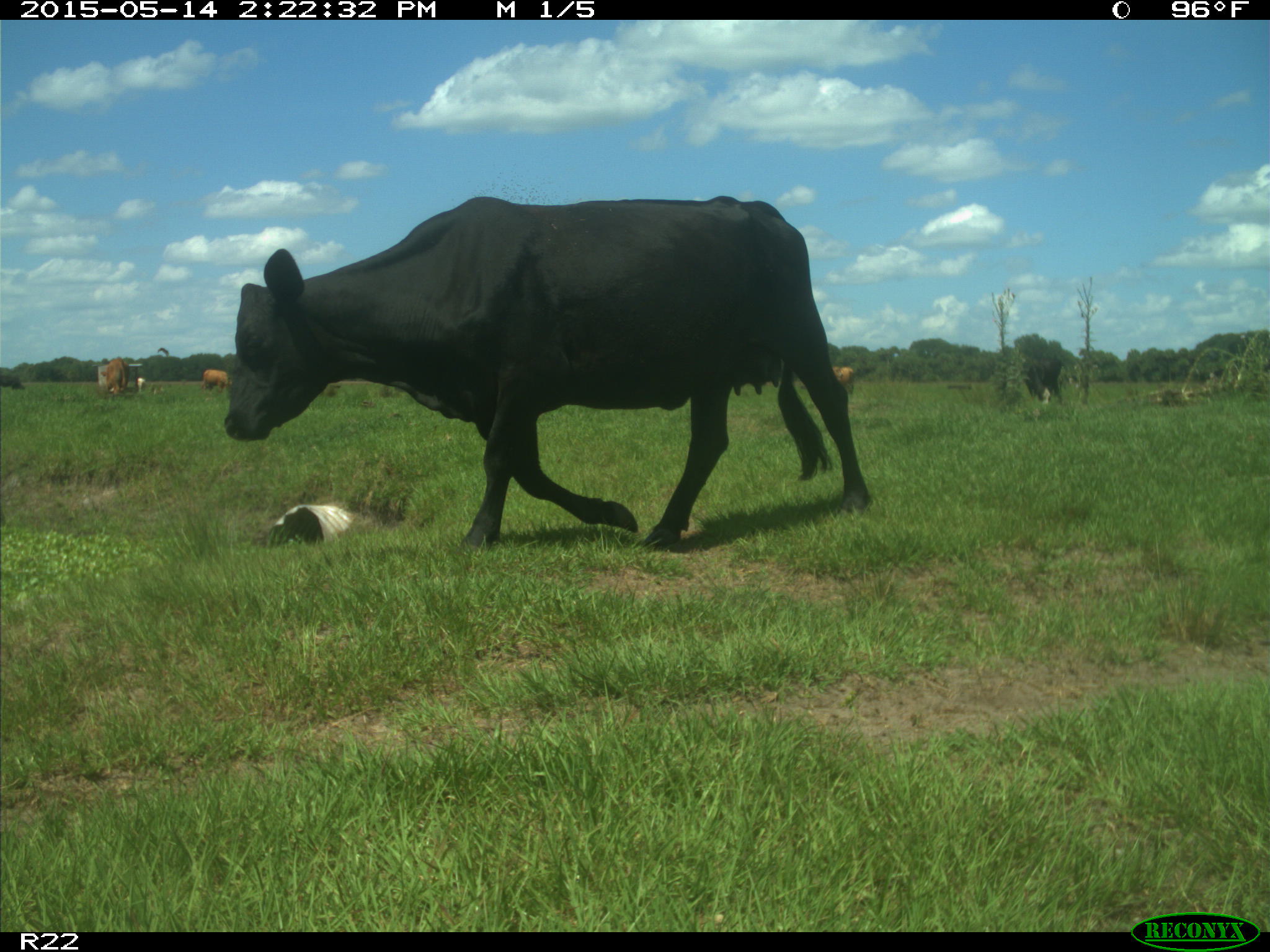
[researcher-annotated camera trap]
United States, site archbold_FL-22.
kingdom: Animalia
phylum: Chordata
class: Mammalia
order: Artiodactyla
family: Bovidae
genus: Bos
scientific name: Bos taurus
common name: domestic cow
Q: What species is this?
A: Bos taurus (domestic cow).